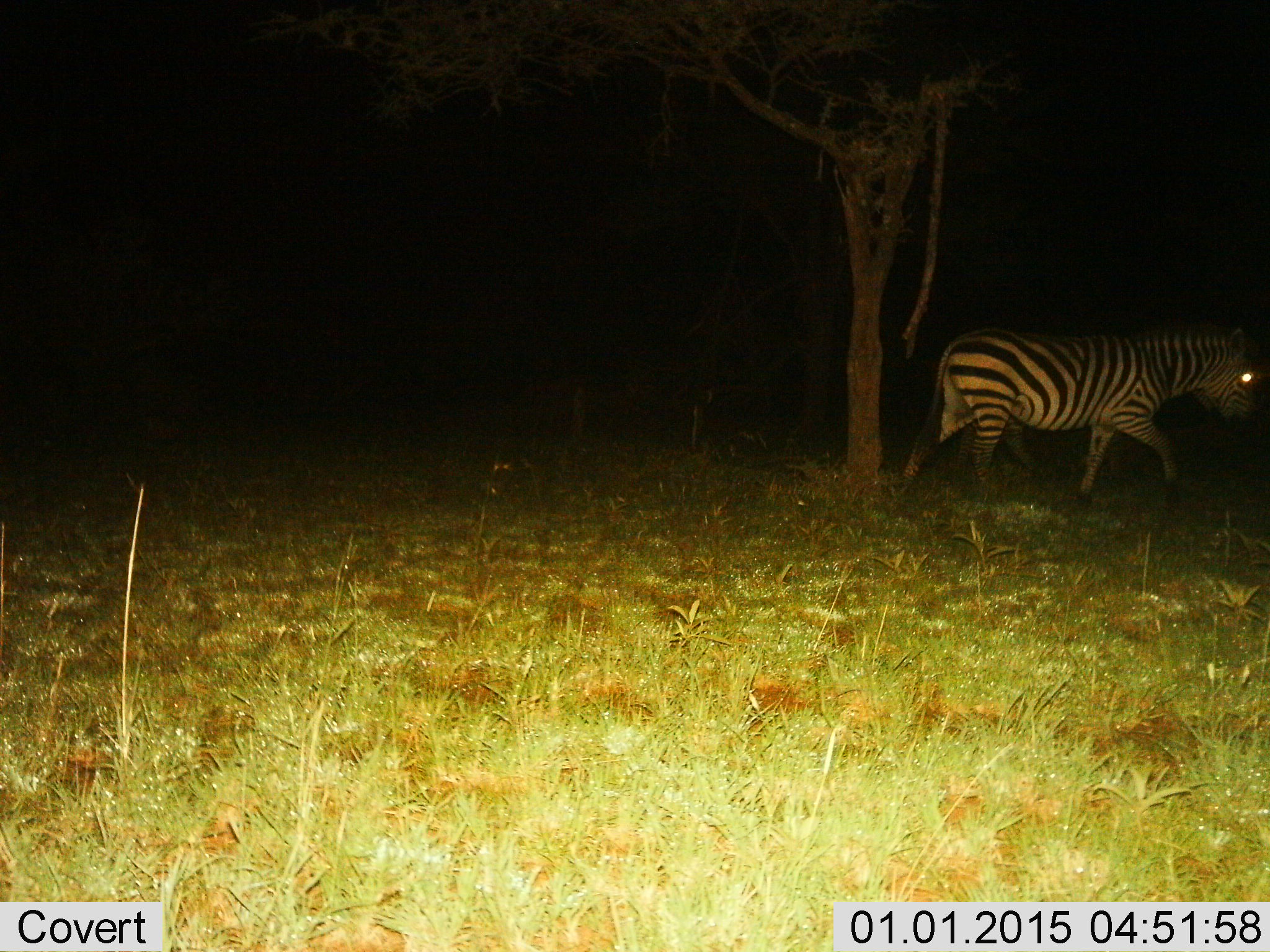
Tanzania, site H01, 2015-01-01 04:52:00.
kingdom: Animalia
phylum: Chordata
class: Mammalia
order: Perissodactyla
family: Equidae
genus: Equus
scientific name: Equus quagga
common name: plains zebra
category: zebra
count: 1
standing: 10%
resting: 0%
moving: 90%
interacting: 0%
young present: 0%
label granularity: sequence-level